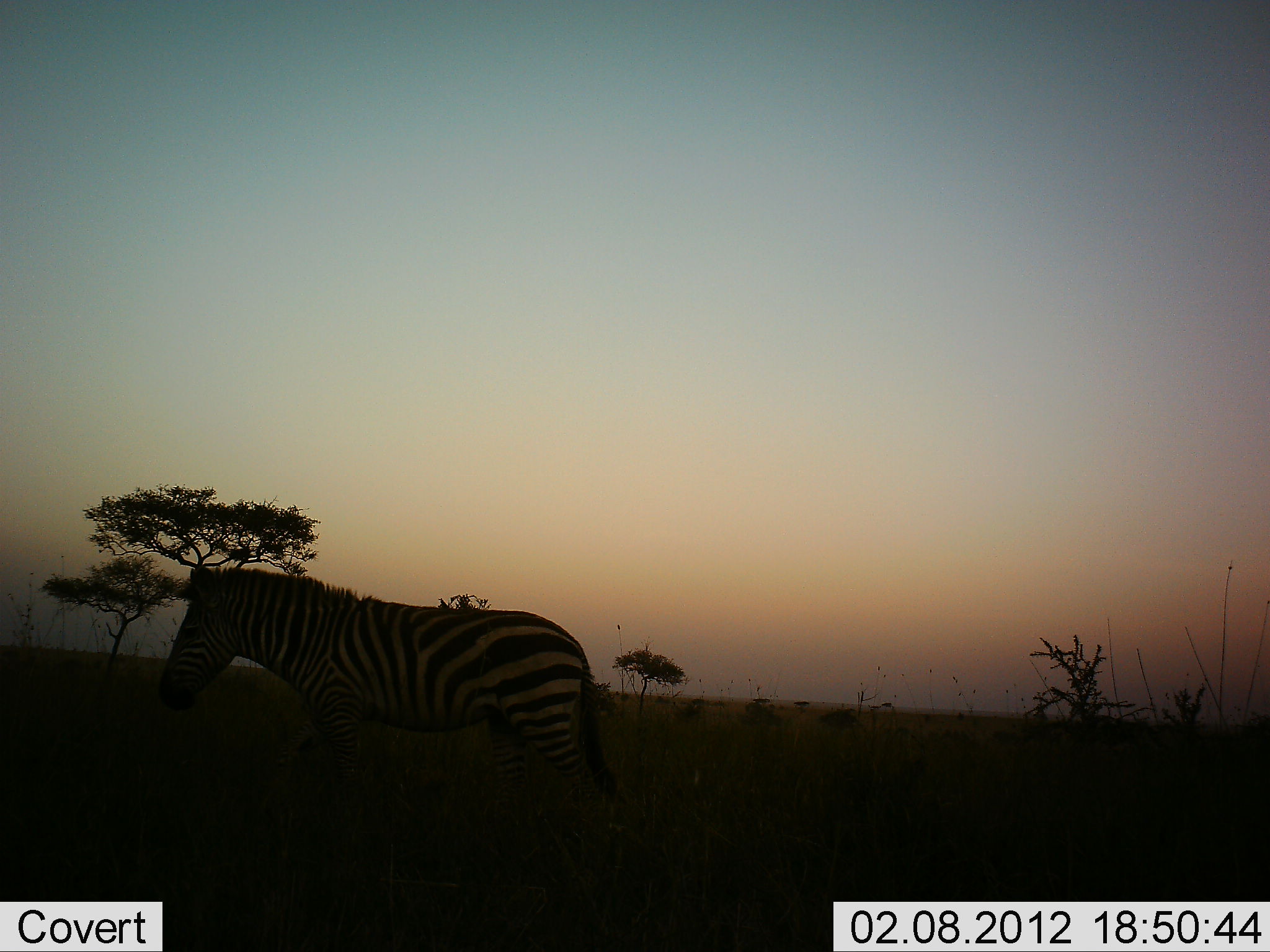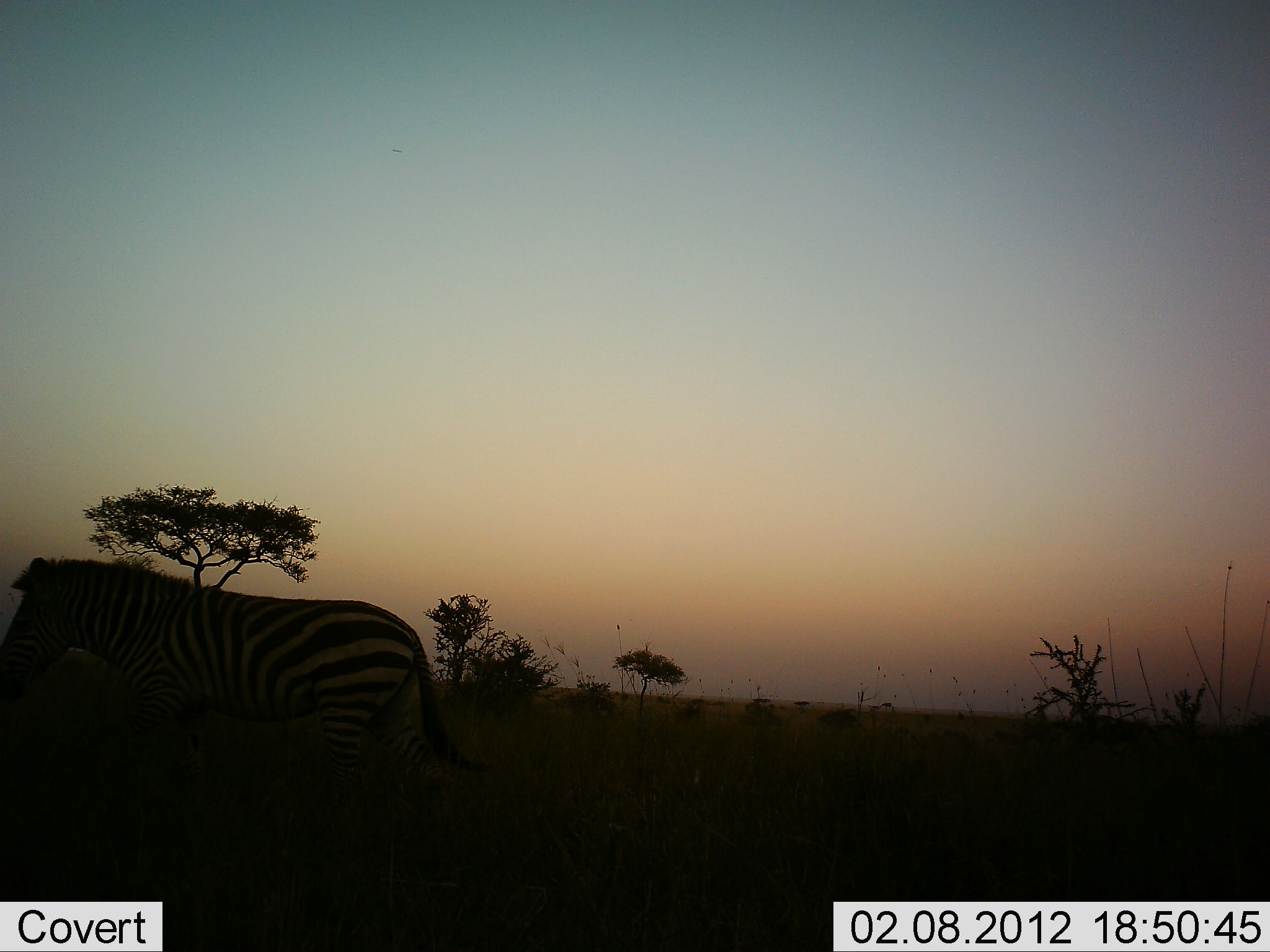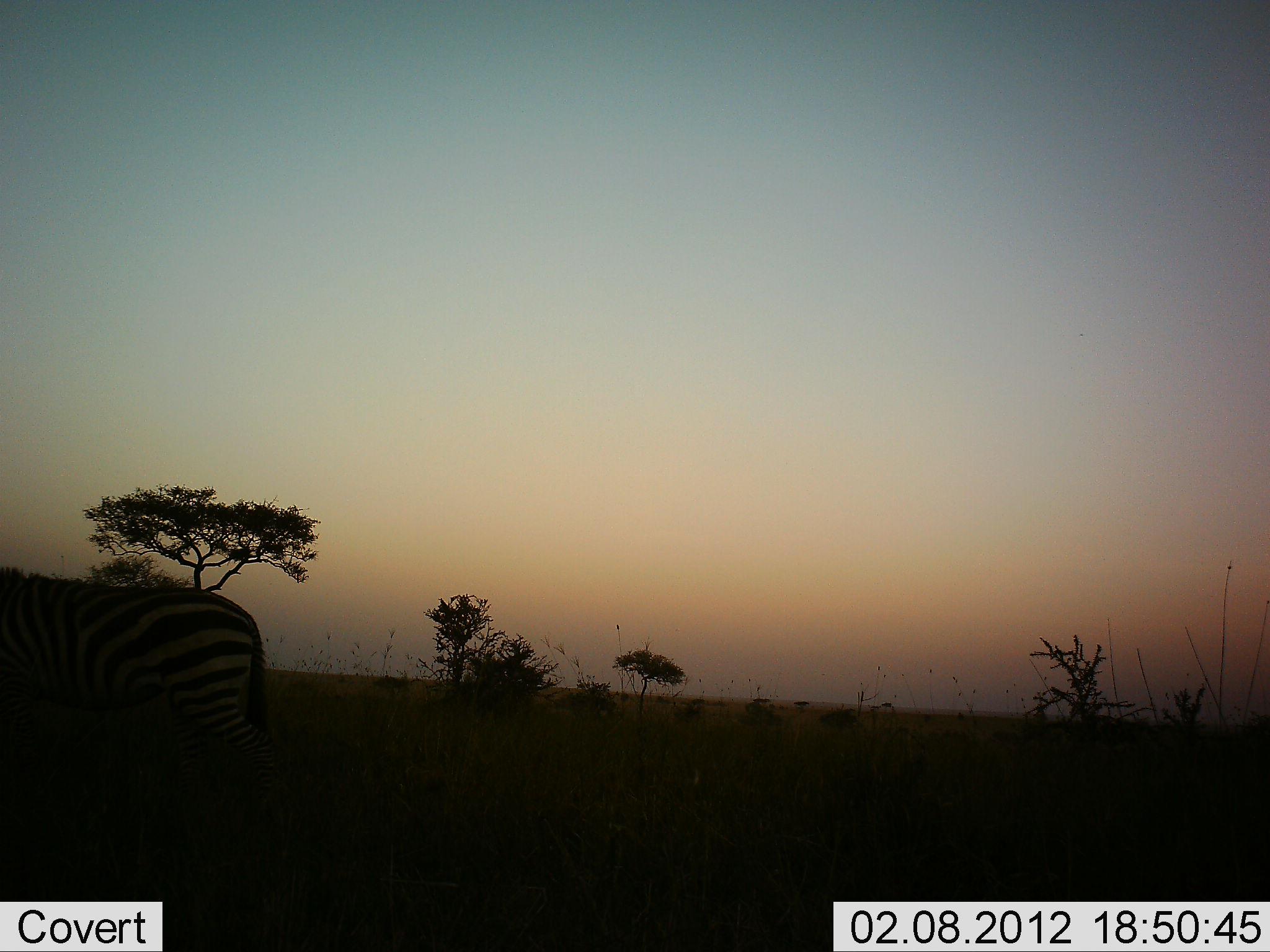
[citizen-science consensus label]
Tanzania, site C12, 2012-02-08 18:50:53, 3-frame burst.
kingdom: Animalia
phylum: Chordata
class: Mammalia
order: Perissodactyla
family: Equidae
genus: Equus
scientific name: Equus quagga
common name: plains zebra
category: zebra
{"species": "zebra (plains zebra) (Equus quagga)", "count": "1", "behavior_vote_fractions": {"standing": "7%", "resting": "0%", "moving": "86%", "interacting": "0%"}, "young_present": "0%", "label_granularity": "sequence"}